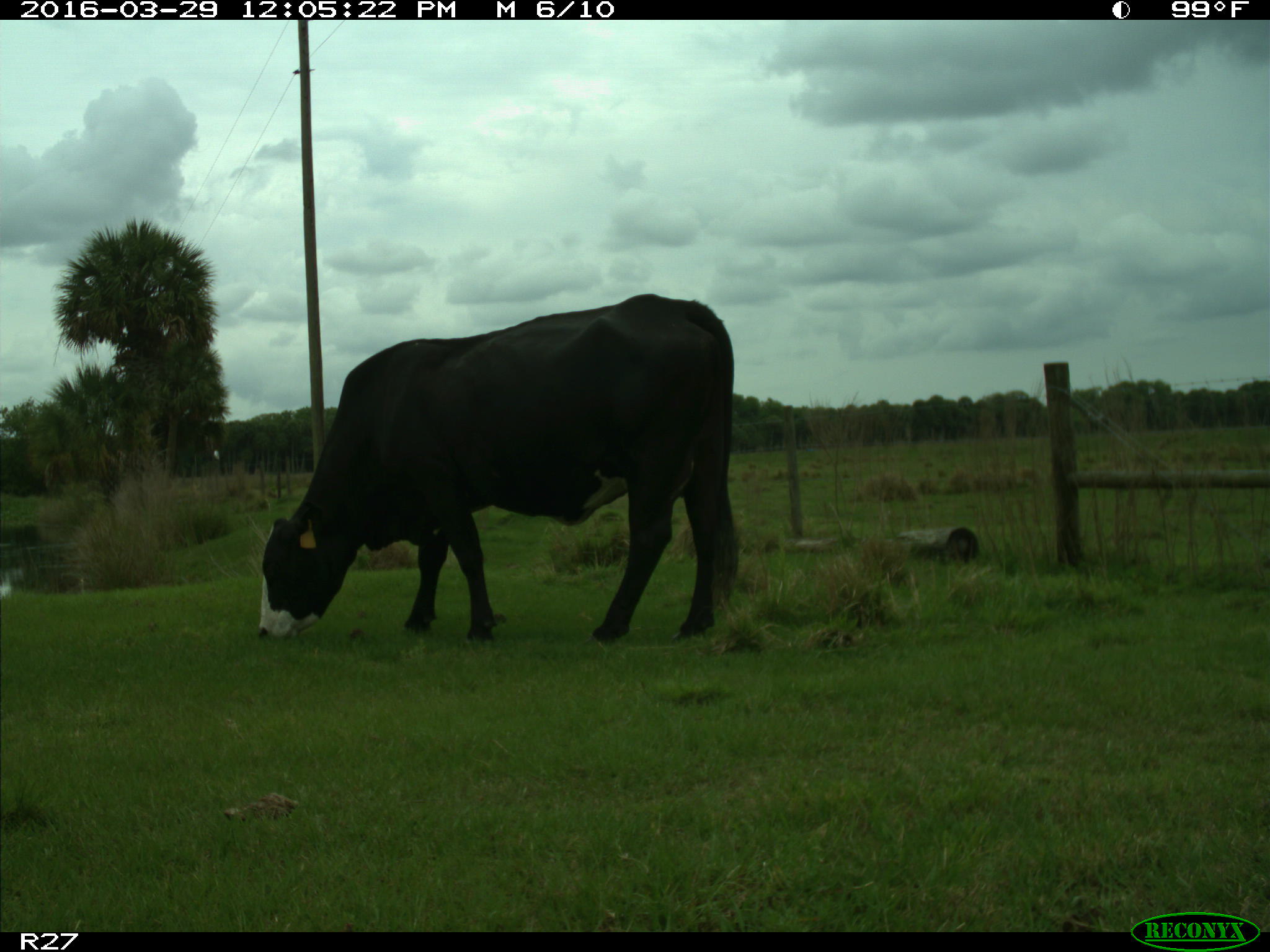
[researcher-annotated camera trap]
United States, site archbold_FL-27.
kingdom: Animalia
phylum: Chordata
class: Mammalia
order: Artiodactyla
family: Bovidae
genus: Bos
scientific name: Bos taurus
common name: domestic cow